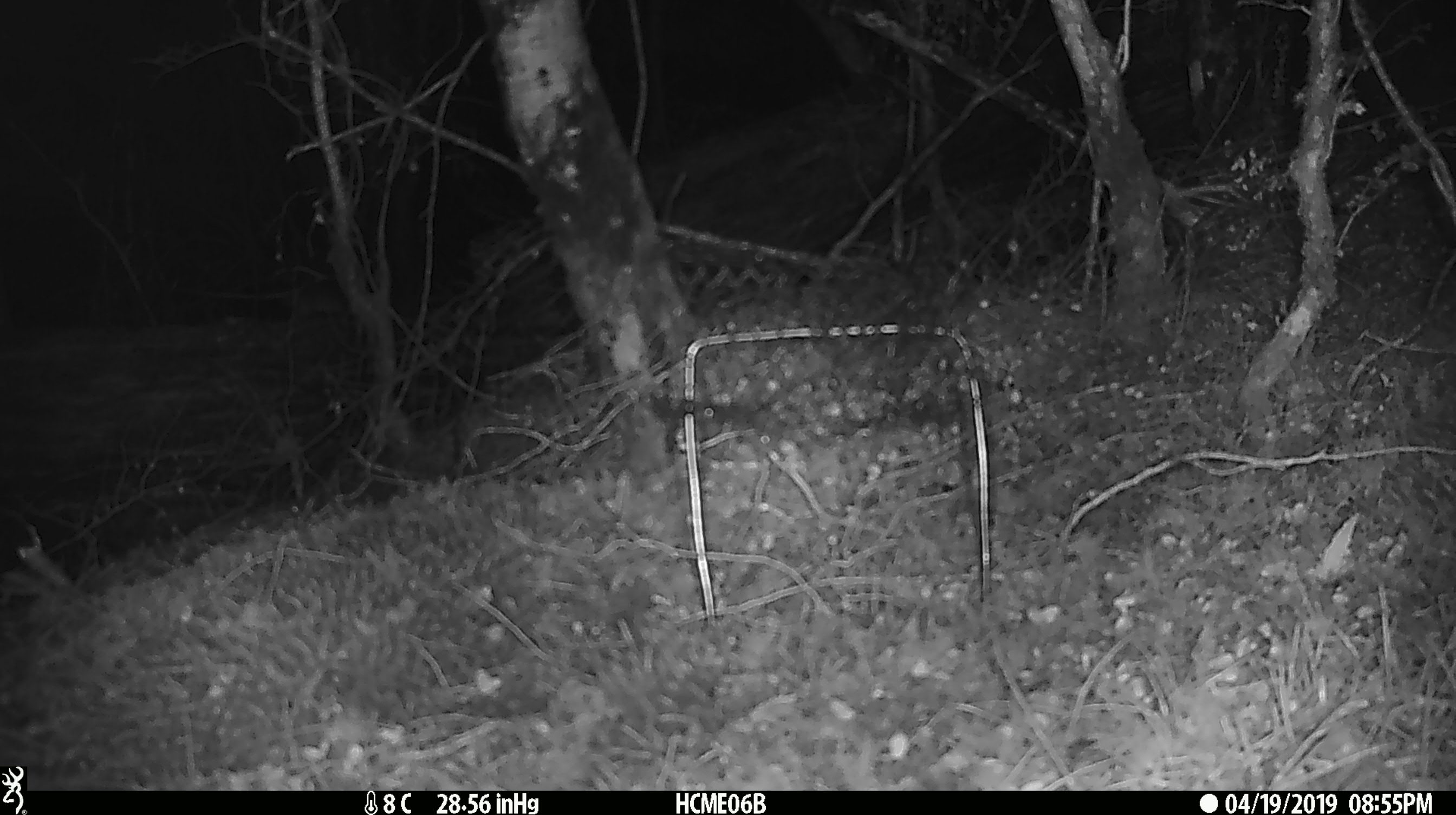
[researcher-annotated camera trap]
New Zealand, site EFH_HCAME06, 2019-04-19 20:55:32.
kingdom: Animalia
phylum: Chordata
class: Mammalia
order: Rodentia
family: Muridae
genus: Mus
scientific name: Mus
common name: mouse